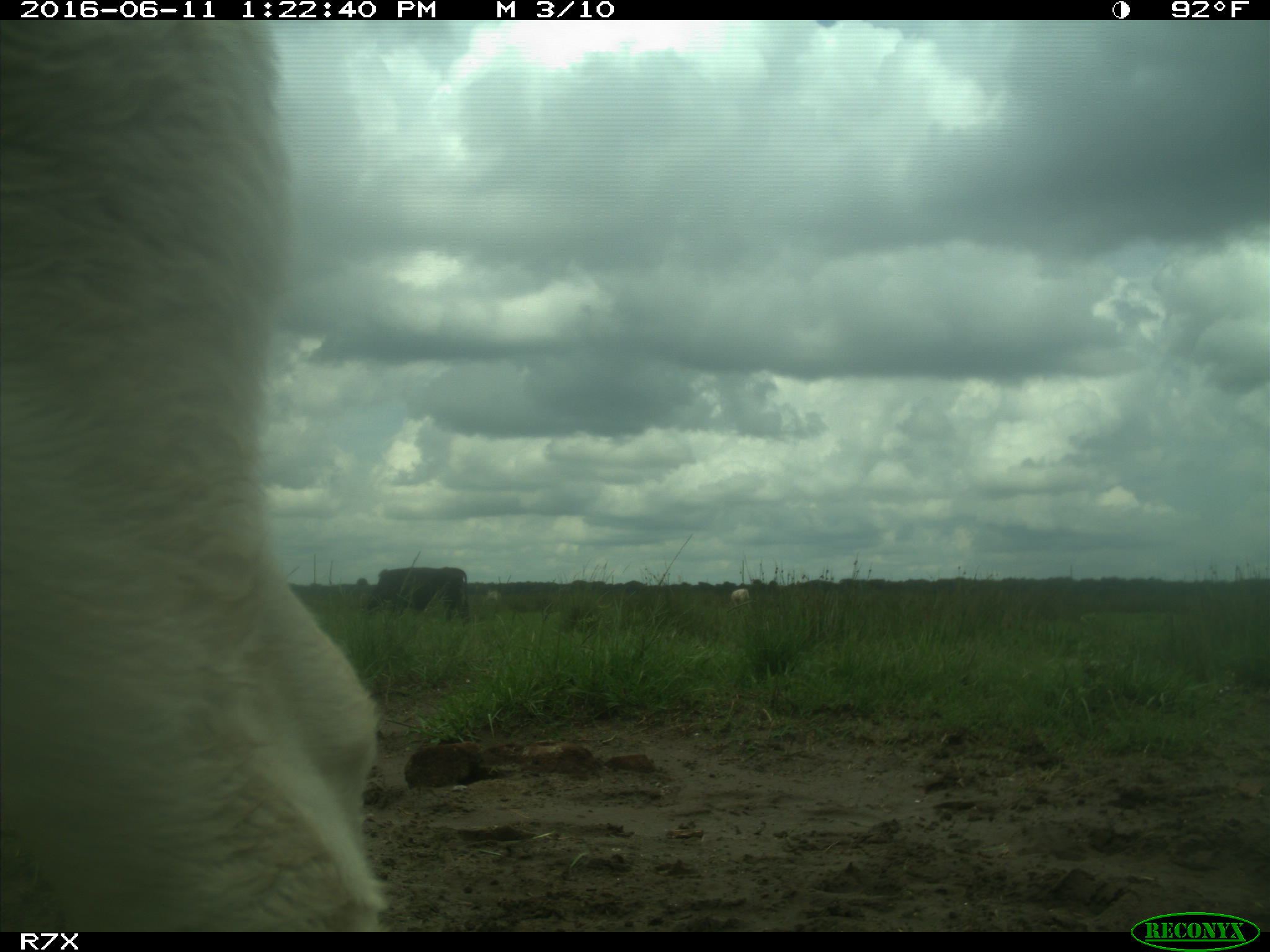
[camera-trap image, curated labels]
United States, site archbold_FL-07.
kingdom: Animalia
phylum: Chordata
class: Mammalia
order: Artiodactyla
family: Bovidae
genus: Bos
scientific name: Bos taurus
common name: domestic cow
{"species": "Bos taurus (domestic cow)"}